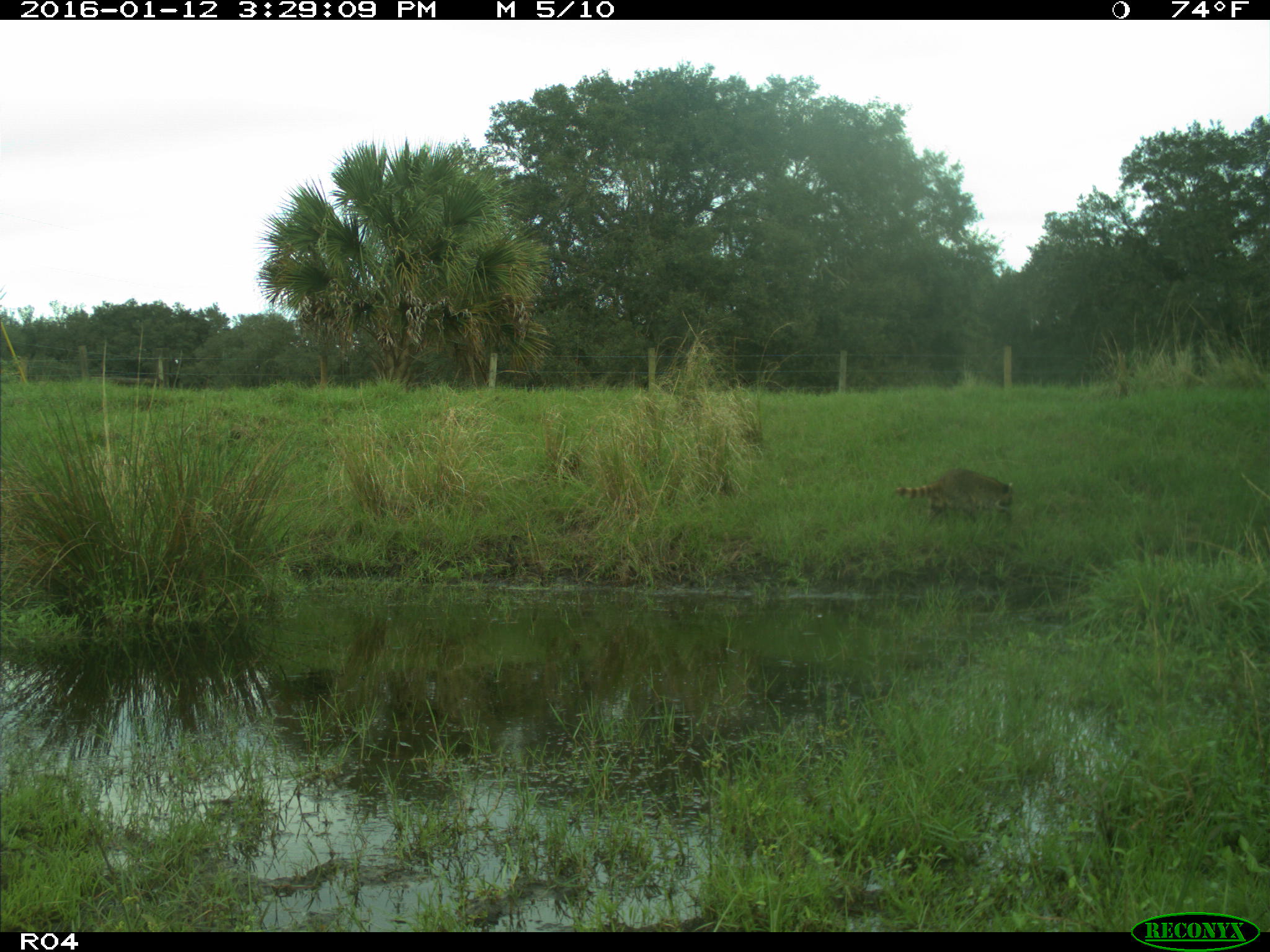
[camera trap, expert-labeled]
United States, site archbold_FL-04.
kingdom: Animalia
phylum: Chordata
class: Mammalia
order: Carnivora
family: Procyonidae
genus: Procyon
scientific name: Procyon lotor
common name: common raccoon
Procyon lotor (common raccoon).